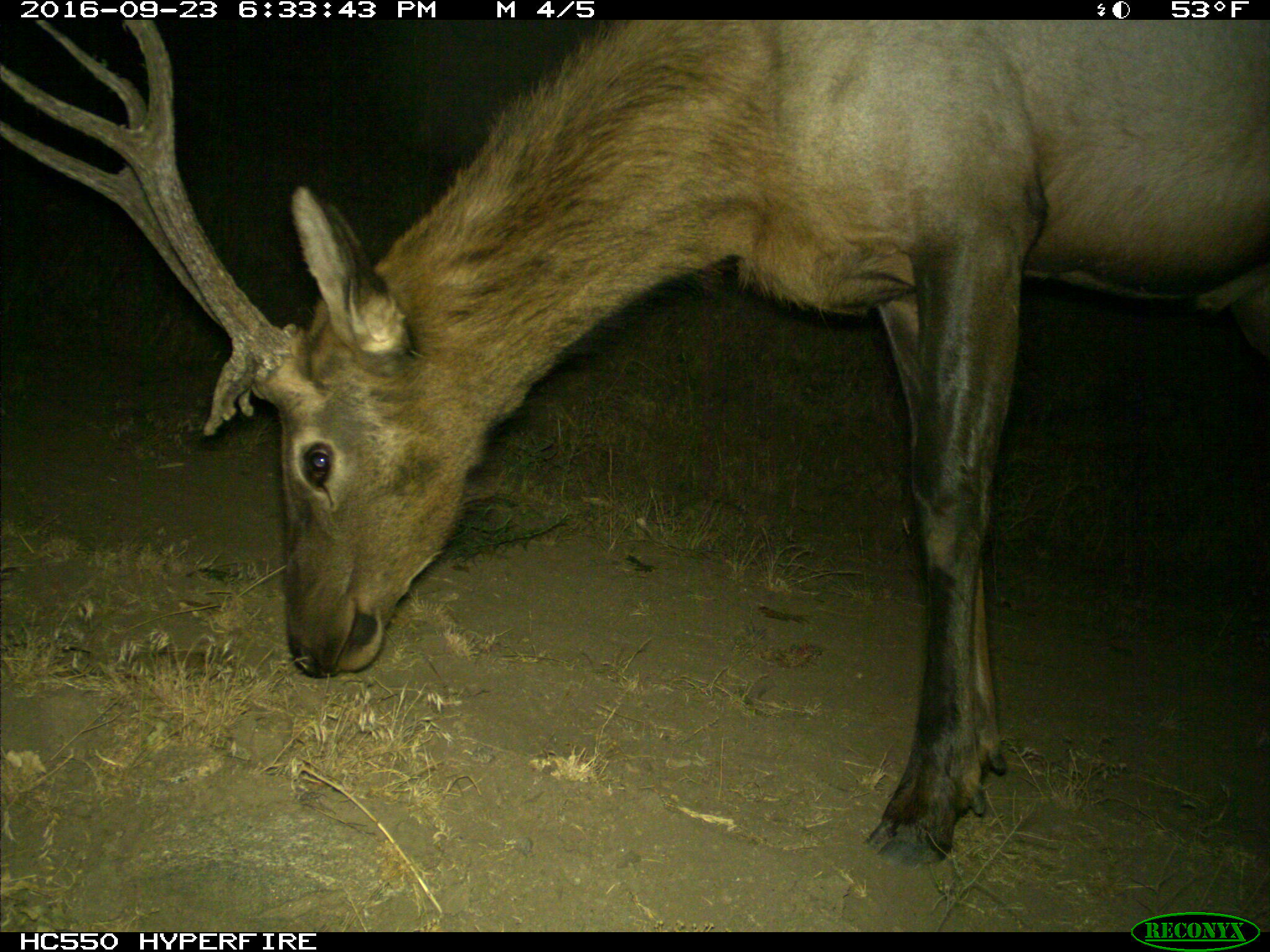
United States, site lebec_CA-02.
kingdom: Animalia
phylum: Chordata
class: Mammalia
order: Artiodactyla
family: Cervidae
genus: Cervus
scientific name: Cervus canadensis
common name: elk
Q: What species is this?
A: Cervus canadensis (elk).